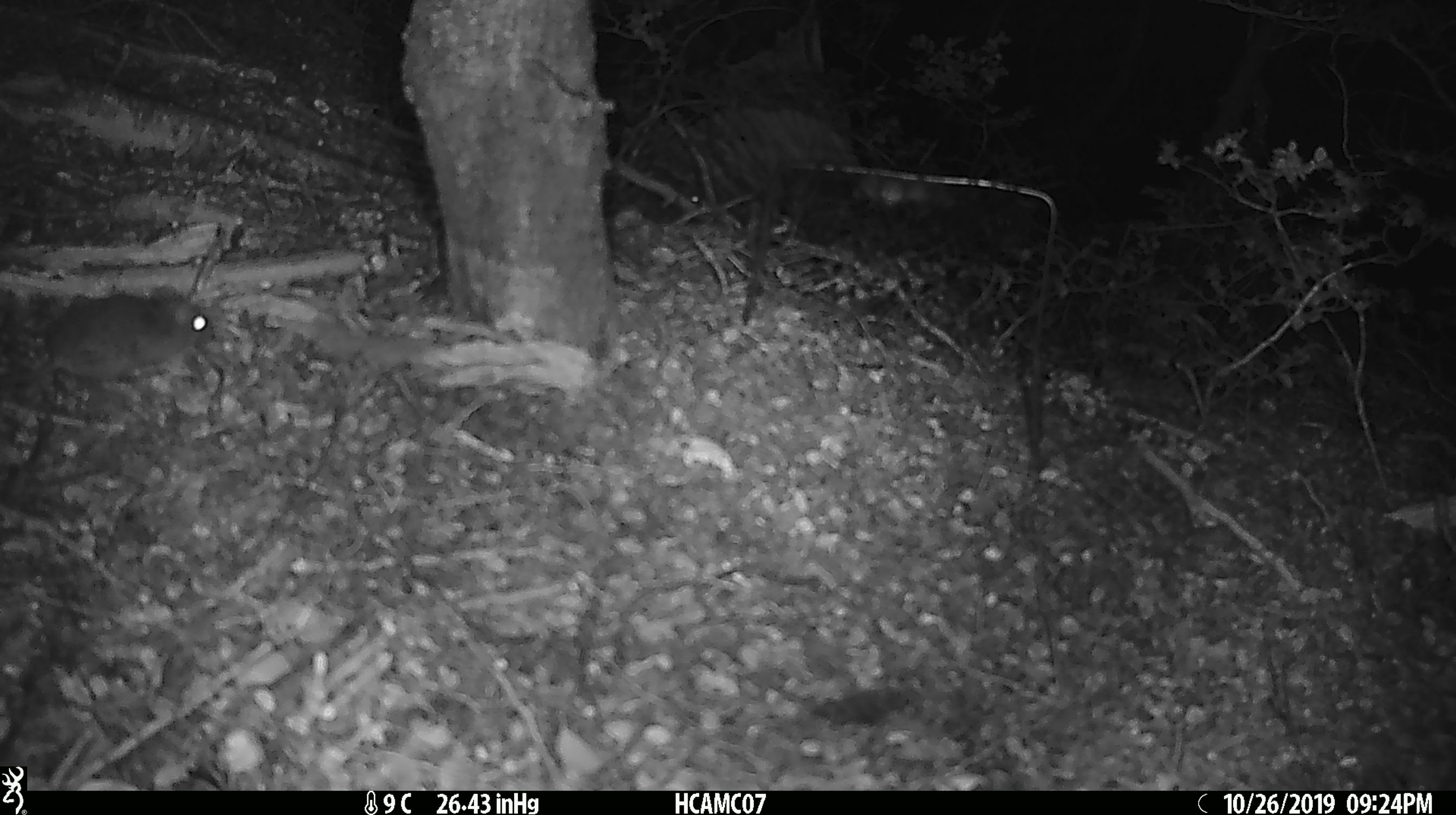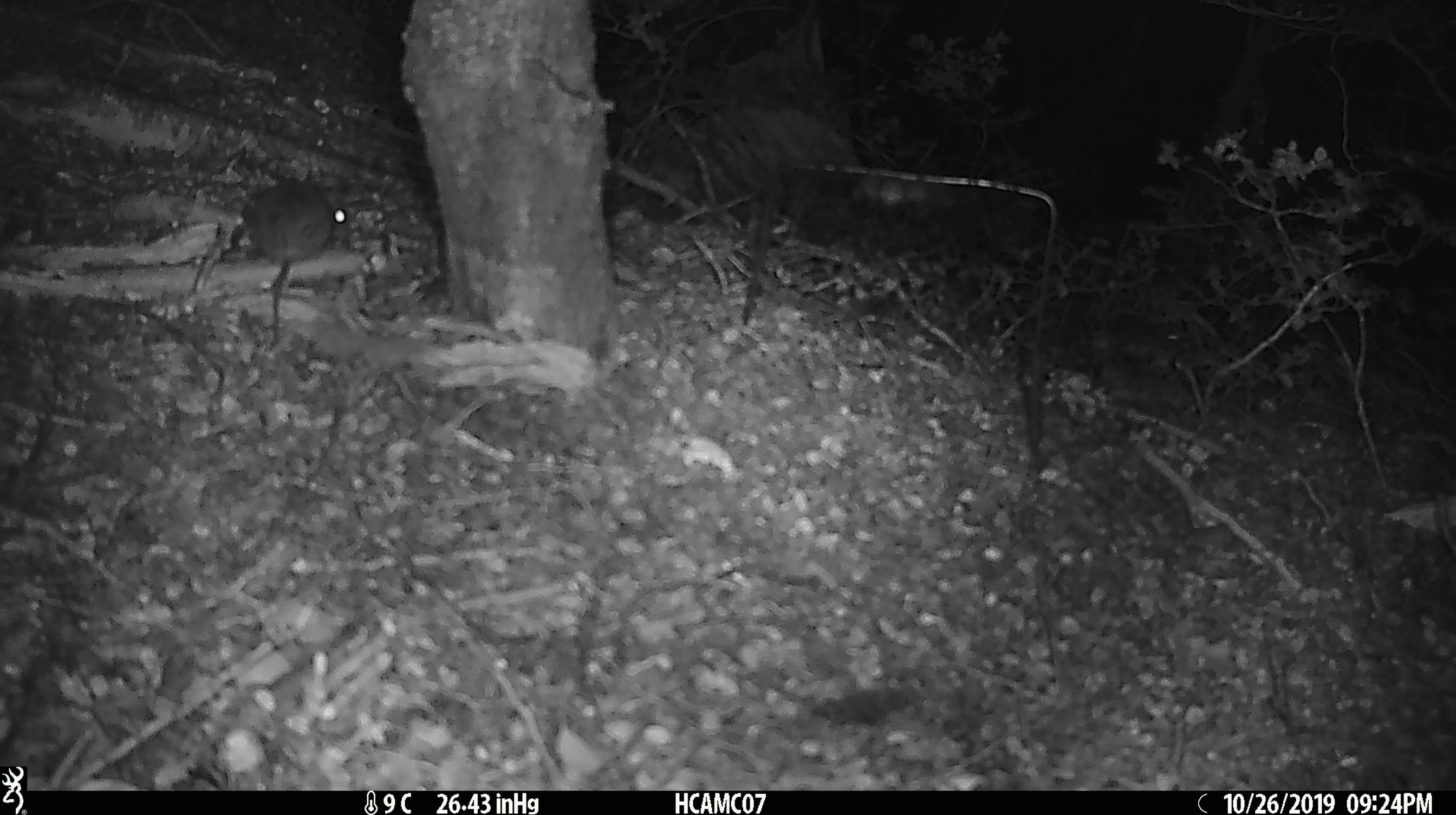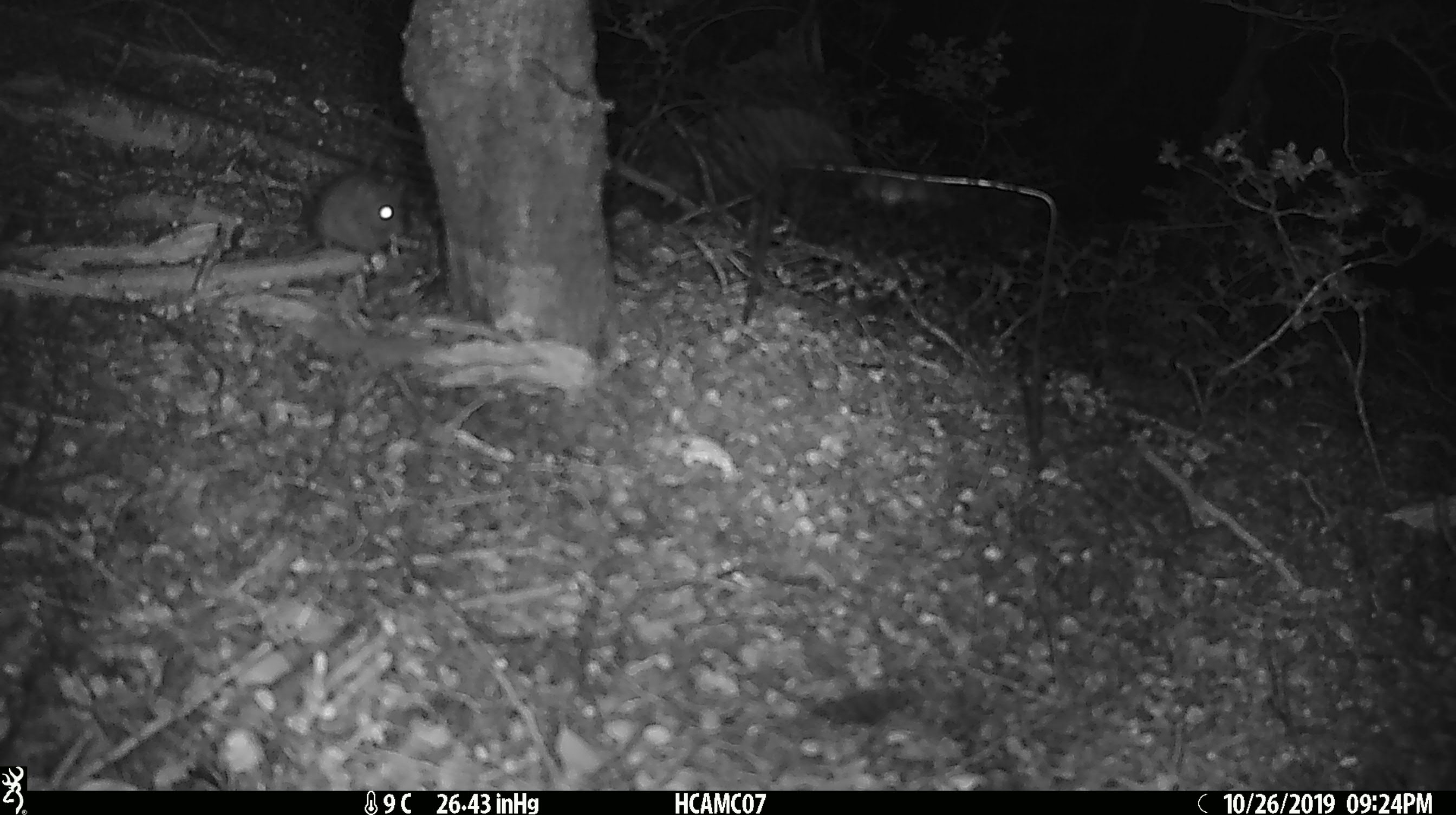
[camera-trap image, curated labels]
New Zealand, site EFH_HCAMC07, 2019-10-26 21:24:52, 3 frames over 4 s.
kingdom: Animalia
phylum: Chordata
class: Mammalia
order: Rodentia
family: Muridae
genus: Mus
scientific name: Mus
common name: mouse